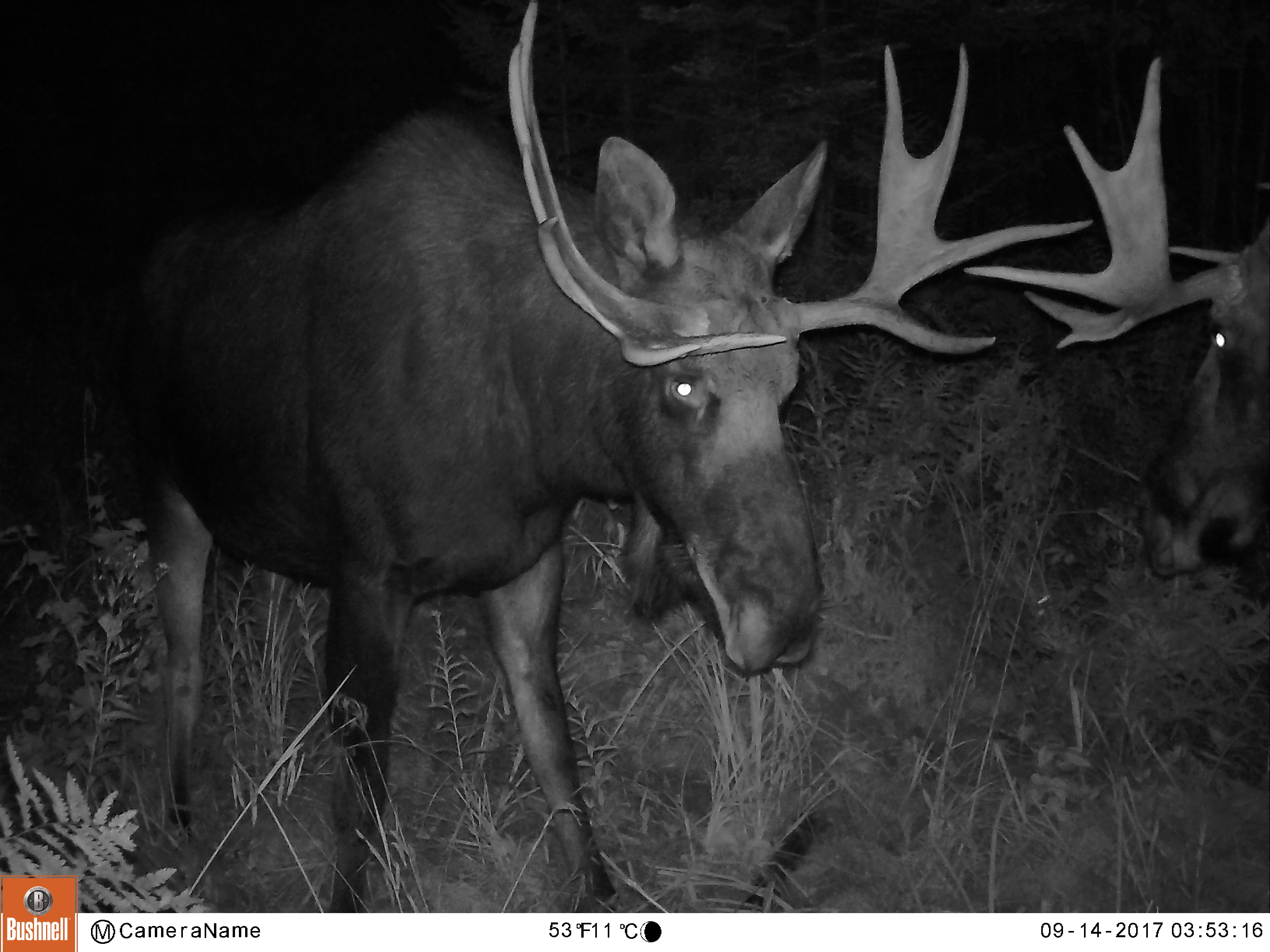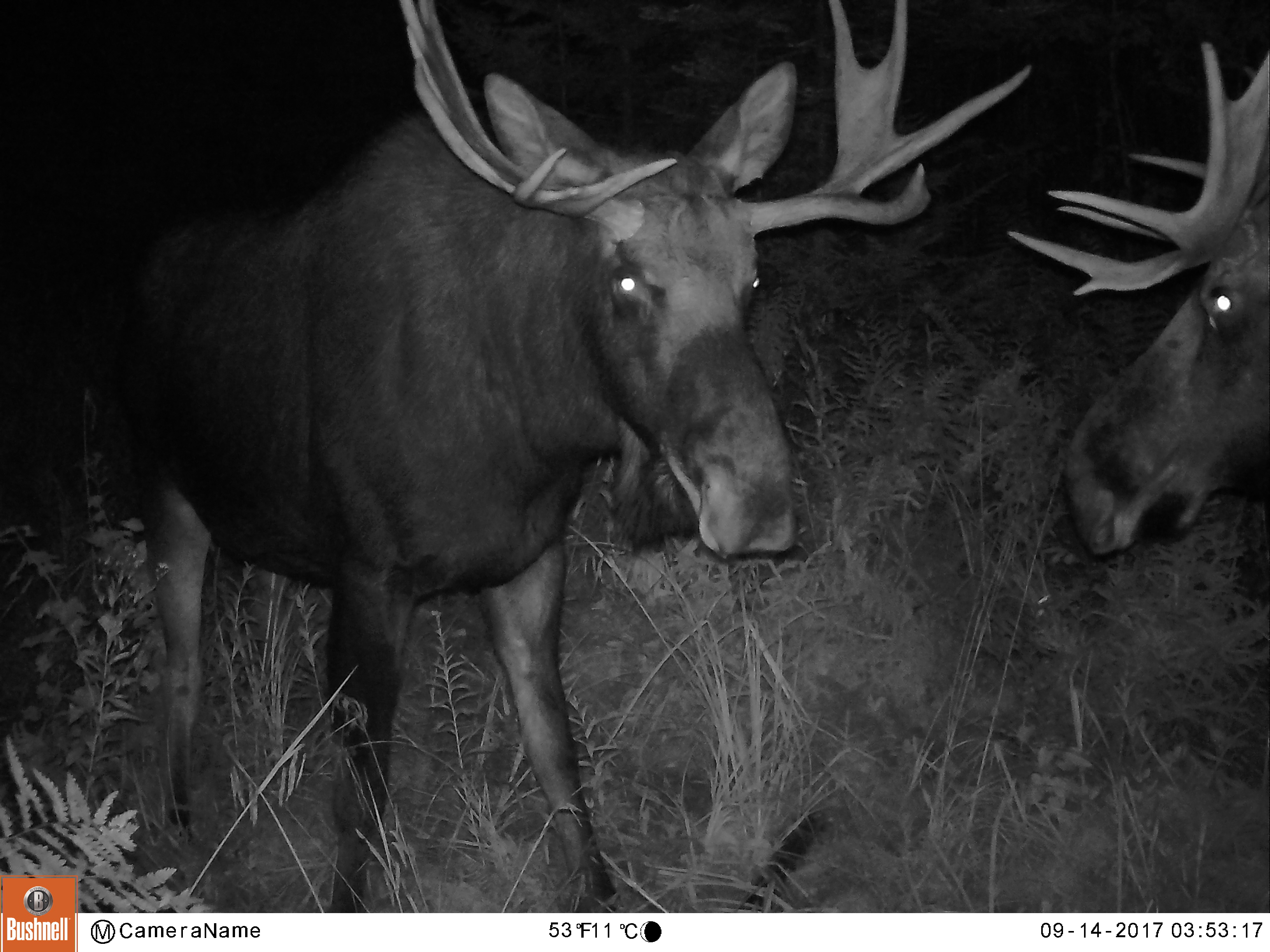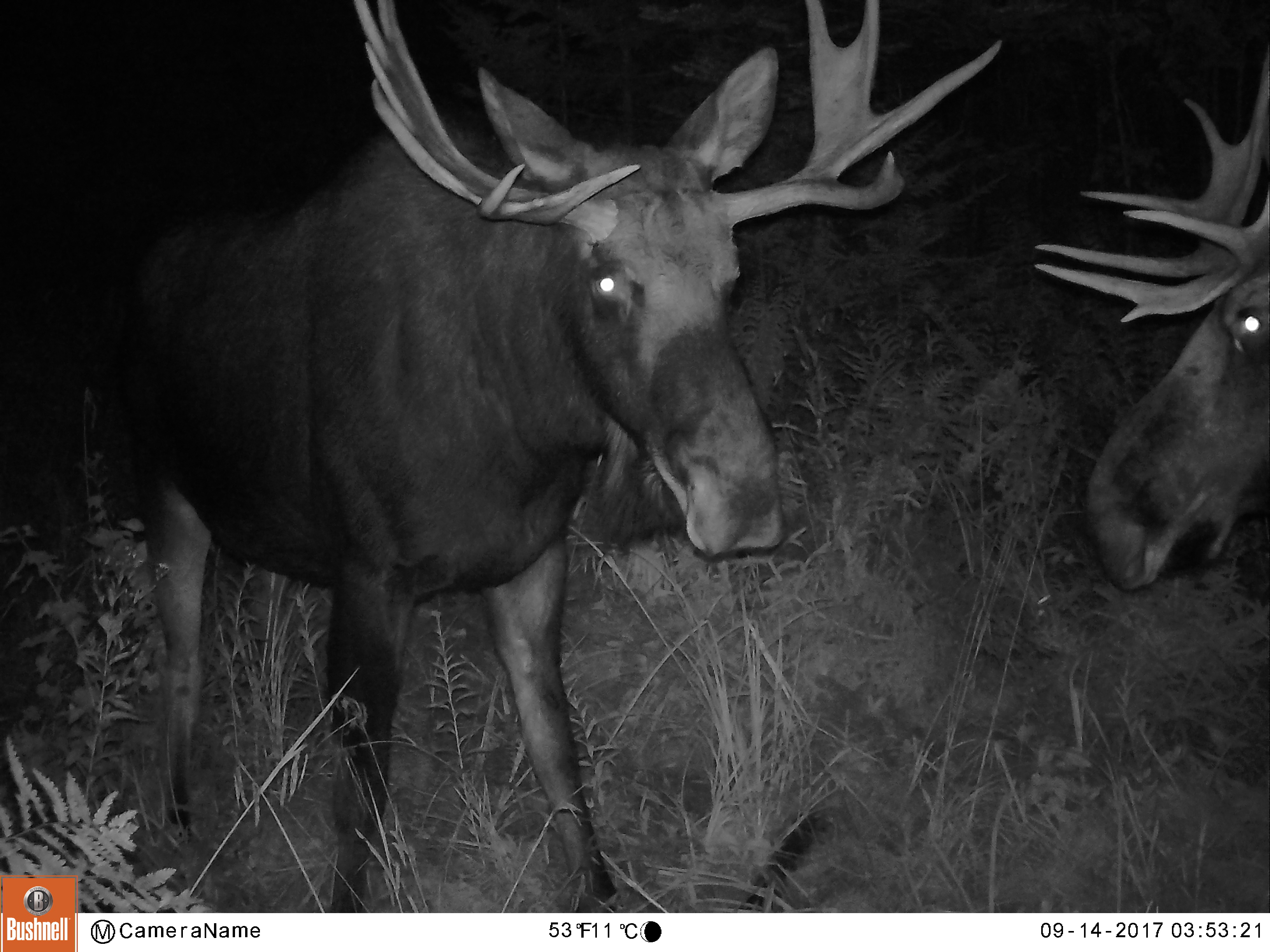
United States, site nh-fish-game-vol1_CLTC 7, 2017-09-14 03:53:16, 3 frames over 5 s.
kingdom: Animalia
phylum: Chordata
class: Mammalia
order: Artiodactyla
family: Cervidae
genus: Alces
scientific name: Alces alces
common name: moose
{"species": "moose (Alces alces)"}